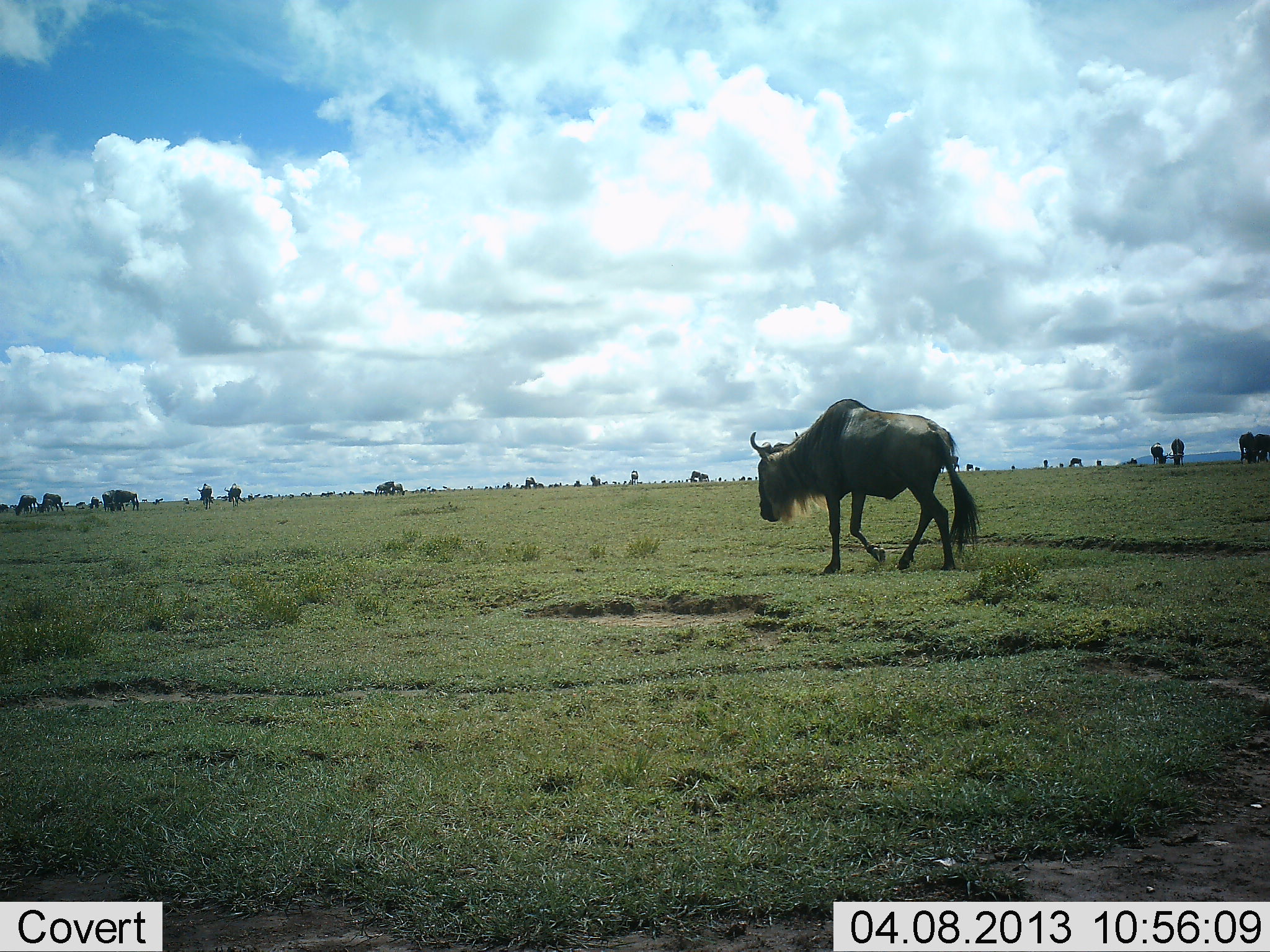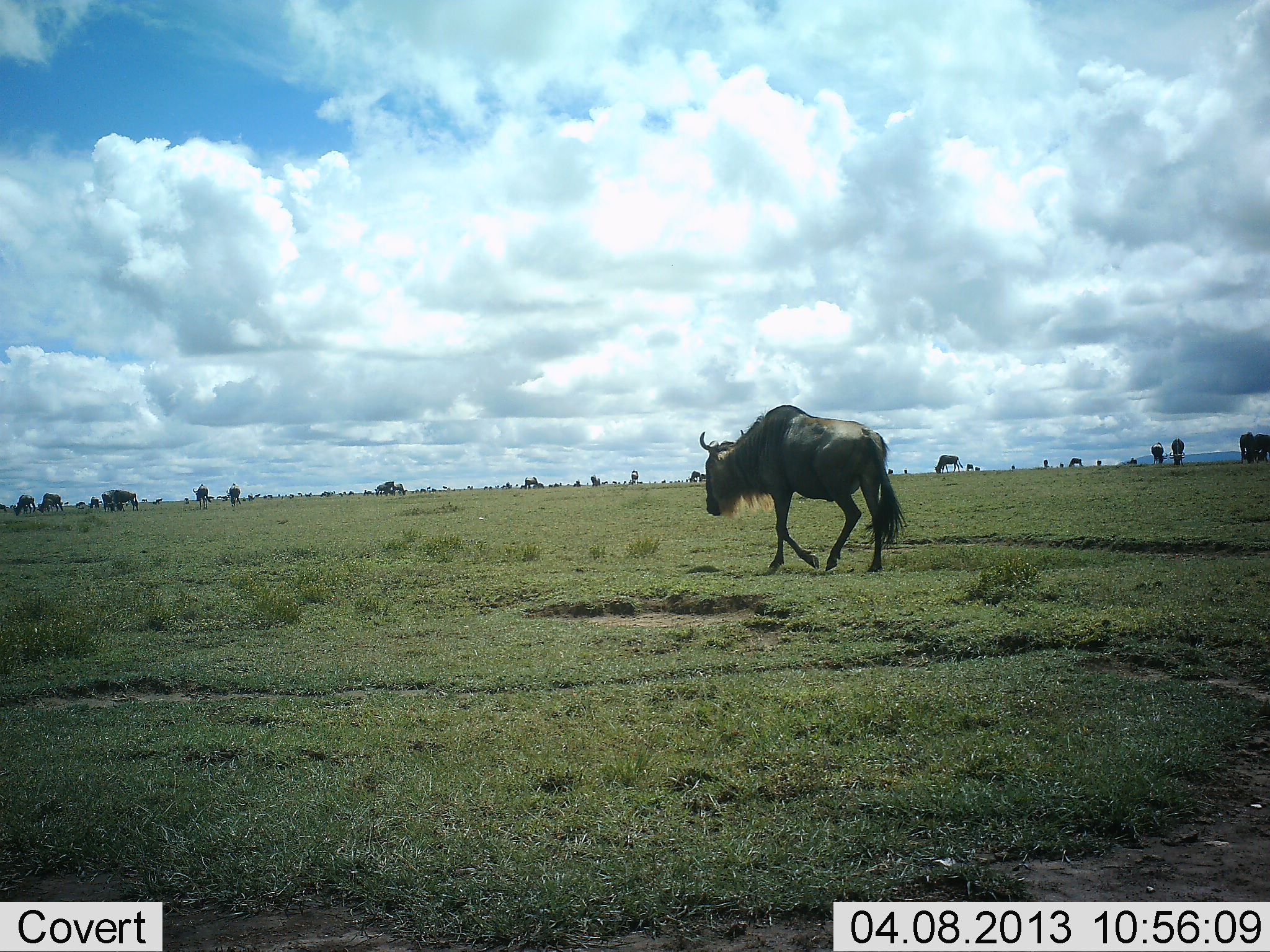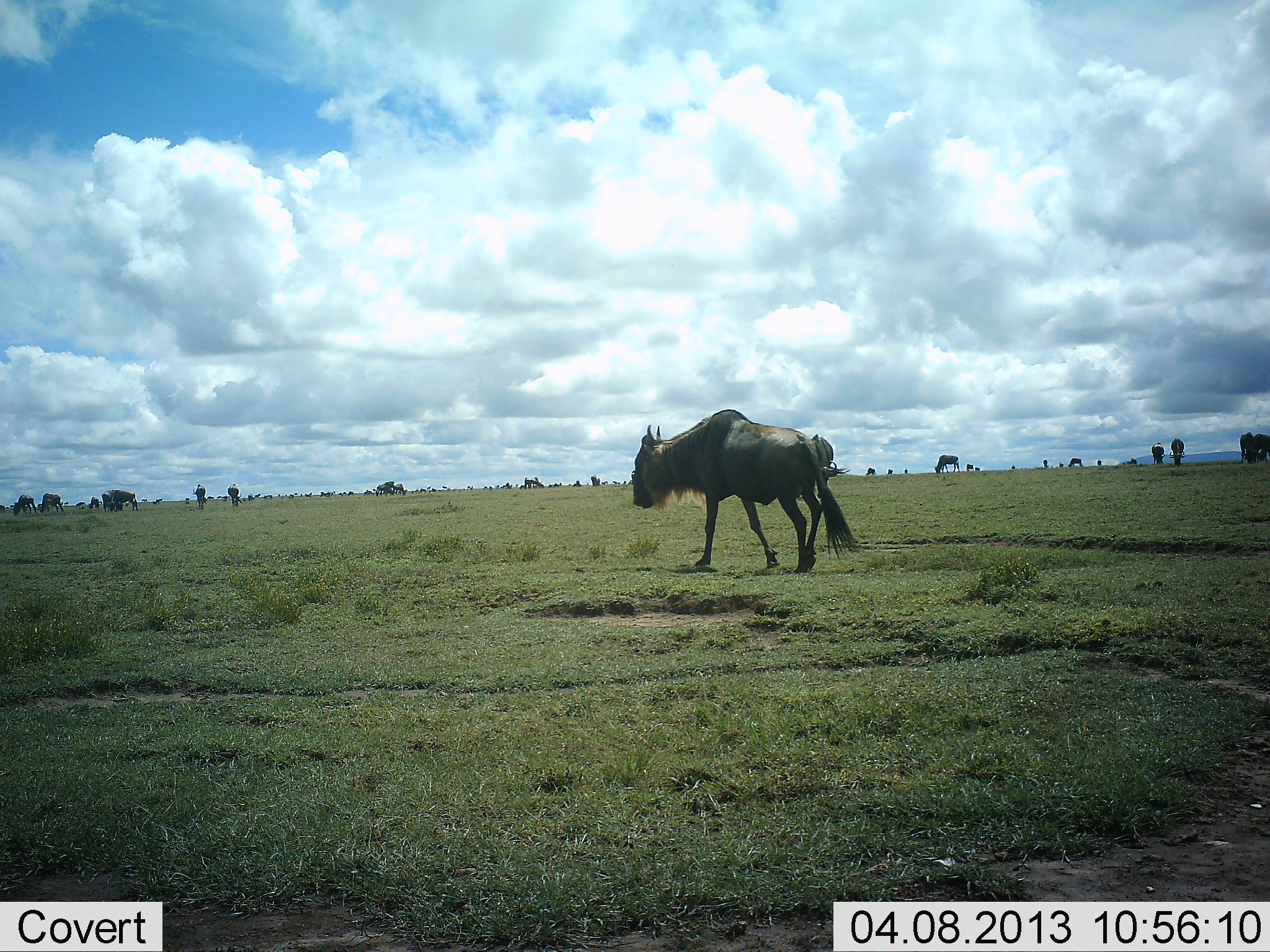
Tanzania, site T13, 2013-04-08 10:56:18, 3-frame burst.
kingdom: Animalia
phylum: Chordata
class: Mammalia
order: Artiodactyla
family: Bovidae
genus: Connochaetes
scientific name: Connochaetes taurinus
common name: blue wildebeest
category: wildebeest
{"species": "wildebeest (blue wildebeest) (Connochaetes taurinus)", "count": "11-50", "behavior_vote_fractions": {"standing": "44%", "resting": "0%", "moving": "84%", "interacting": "0%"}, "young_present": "0%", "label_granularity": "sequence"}